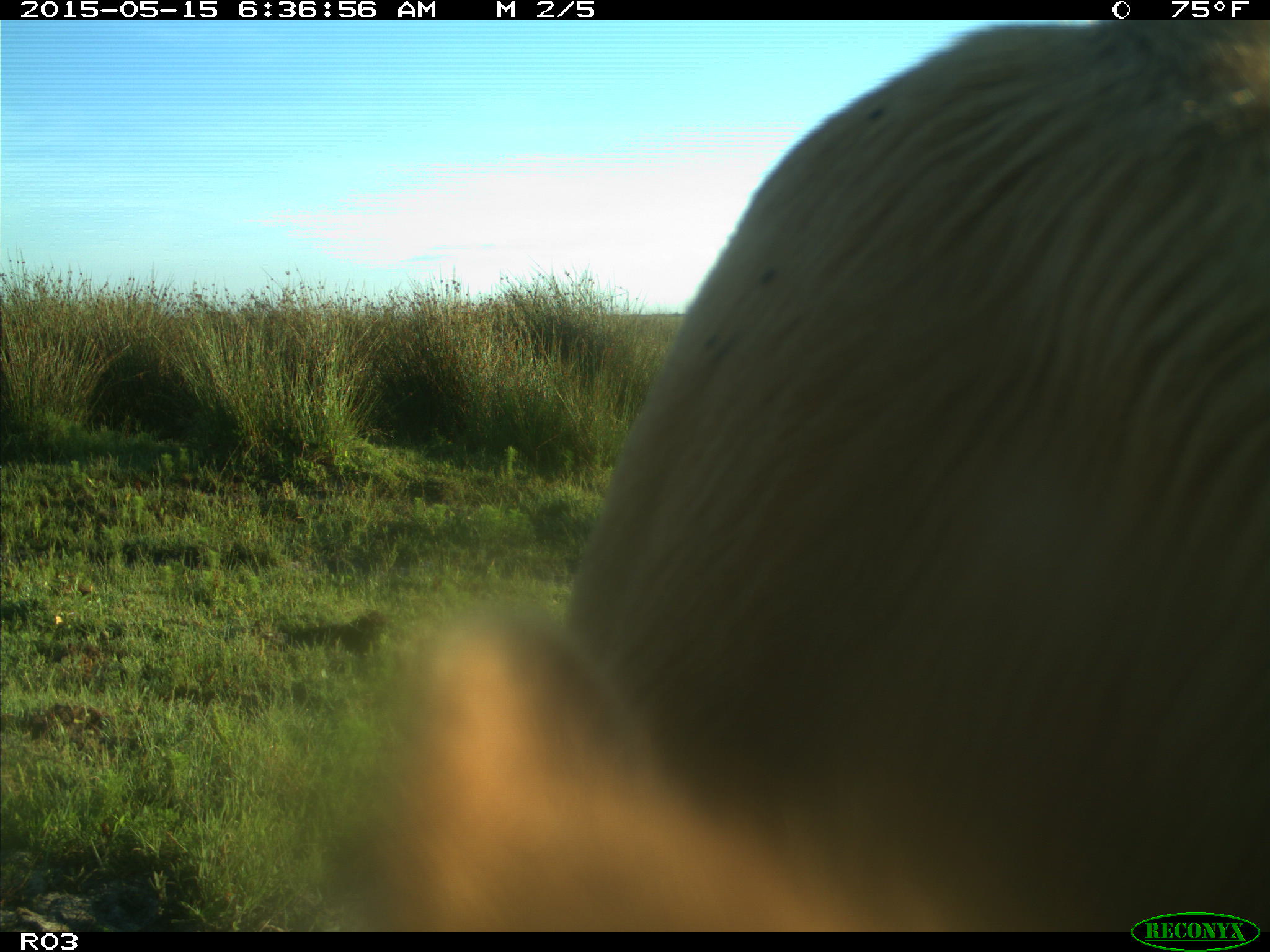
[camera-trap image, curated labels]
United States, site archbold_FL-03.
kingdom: Animalia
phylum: Chordata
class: Mammalia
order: Artiodactyla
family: Bovidae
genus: Bos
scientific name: Bos taurus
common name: domestic cow